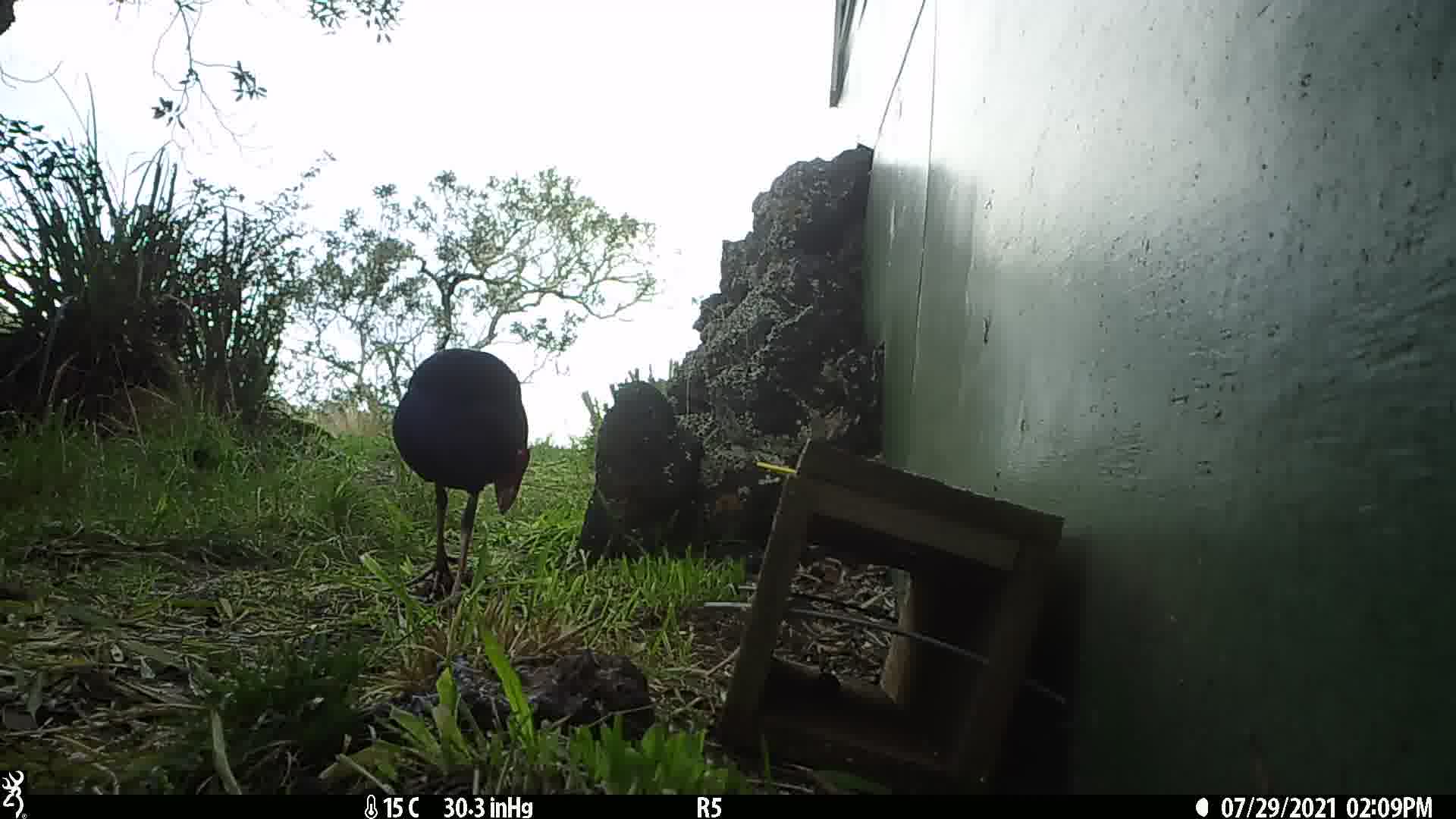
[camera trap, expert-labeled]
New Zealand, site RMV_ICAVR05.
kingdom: Animalia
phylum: Chordata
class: Aves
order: Gruiformes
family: Rallidae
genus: Porphyrio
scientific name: Porphyrio melanotus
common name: australasian swamphen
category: pukeko